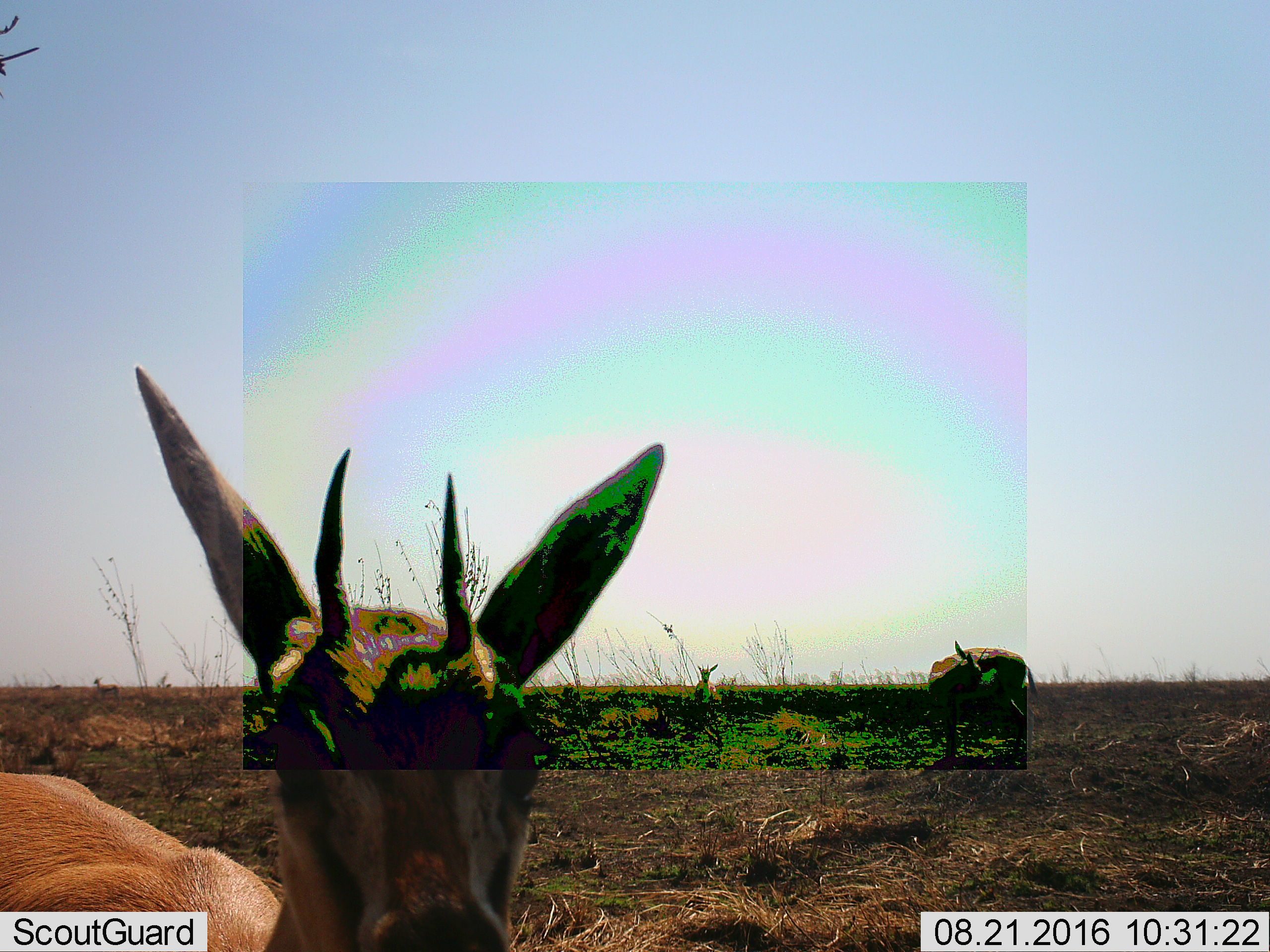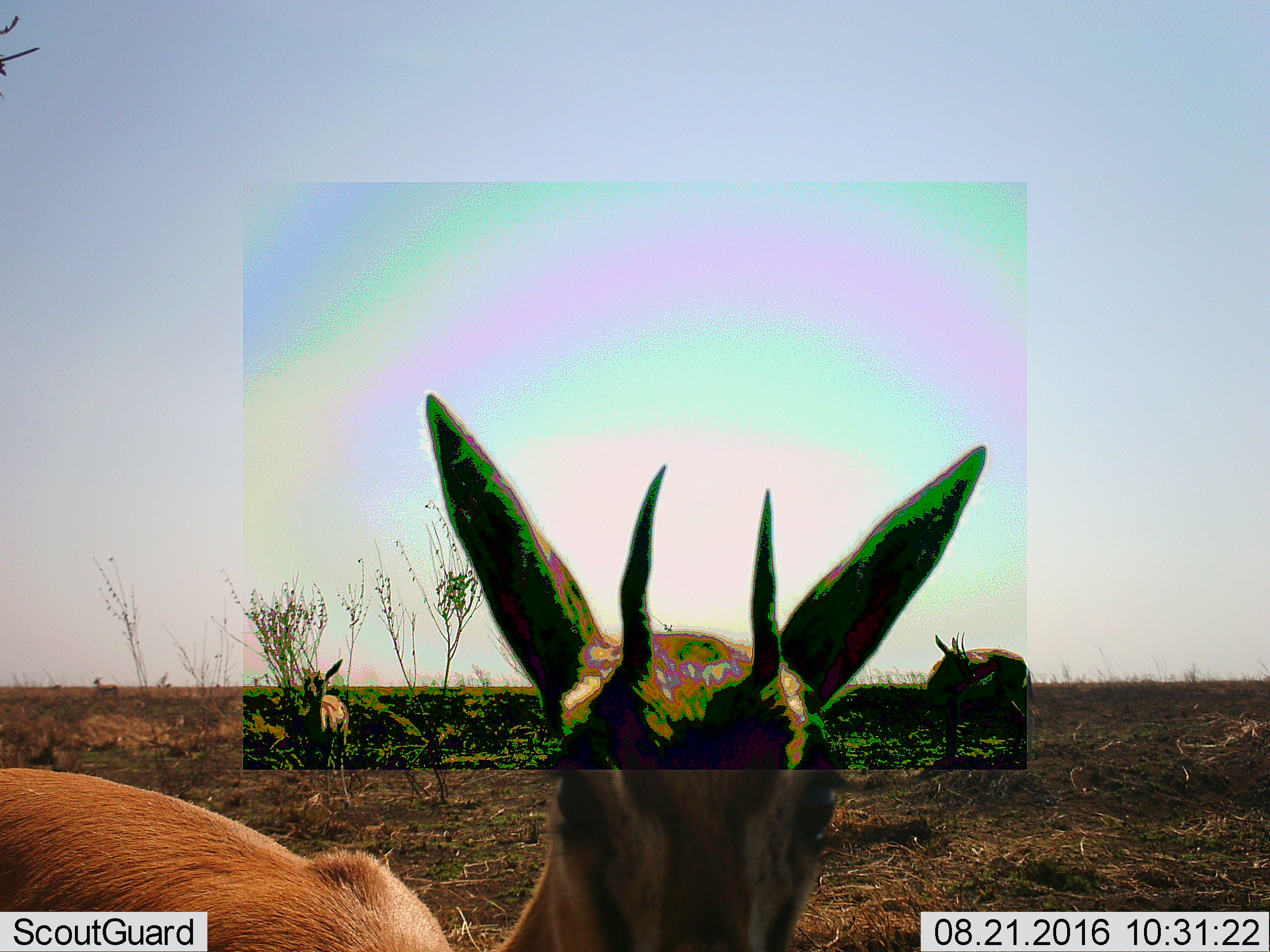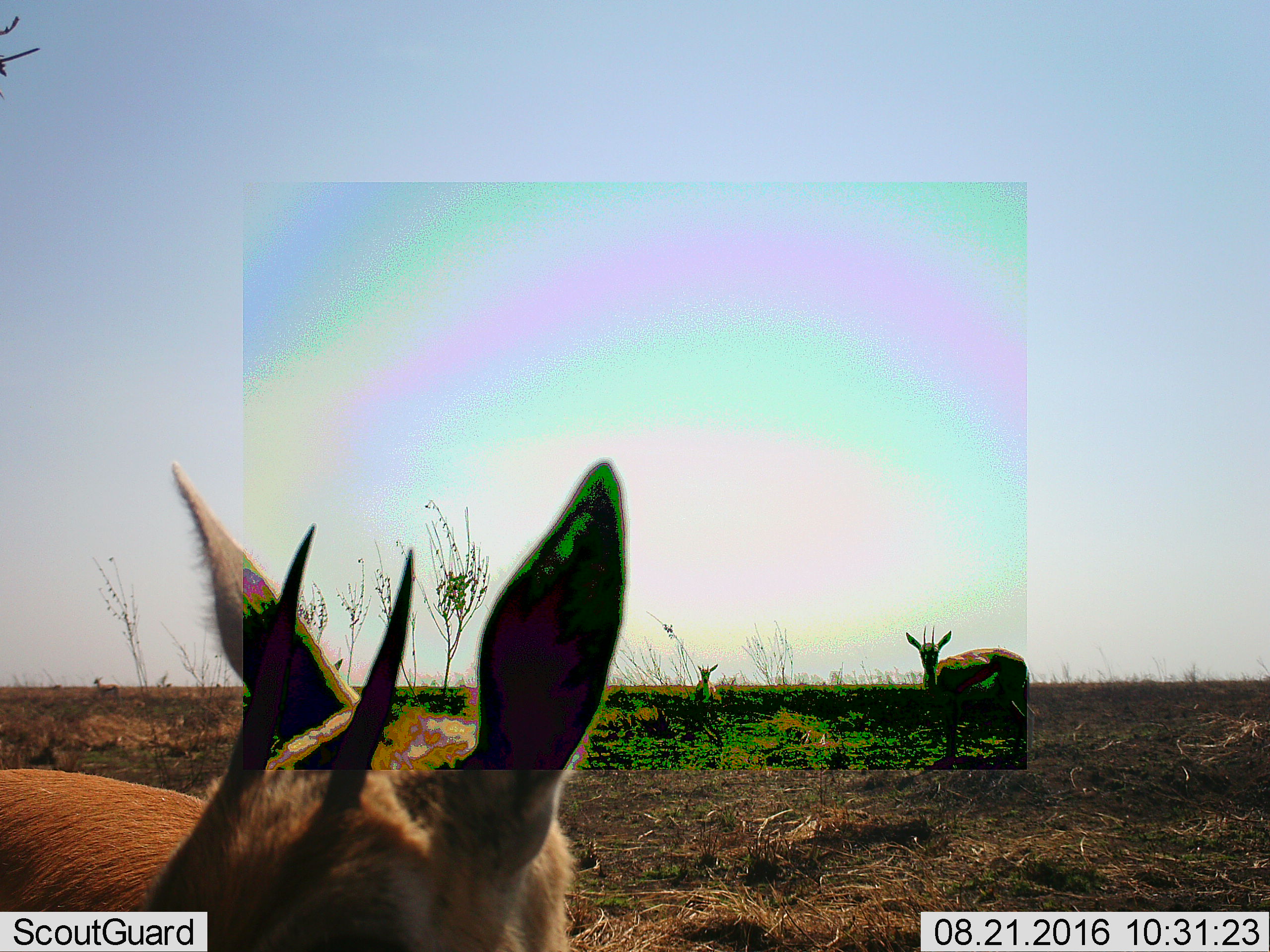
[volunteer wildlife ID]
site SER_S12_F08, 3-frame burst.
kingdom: Animalia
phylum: Chordata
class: Mammalia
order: Artiodactyla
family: Bovidae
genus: Eudorcas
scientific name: Eudorcas thomsonii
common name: thomson's gazelle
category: gazellethomsons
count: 3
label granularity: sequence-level